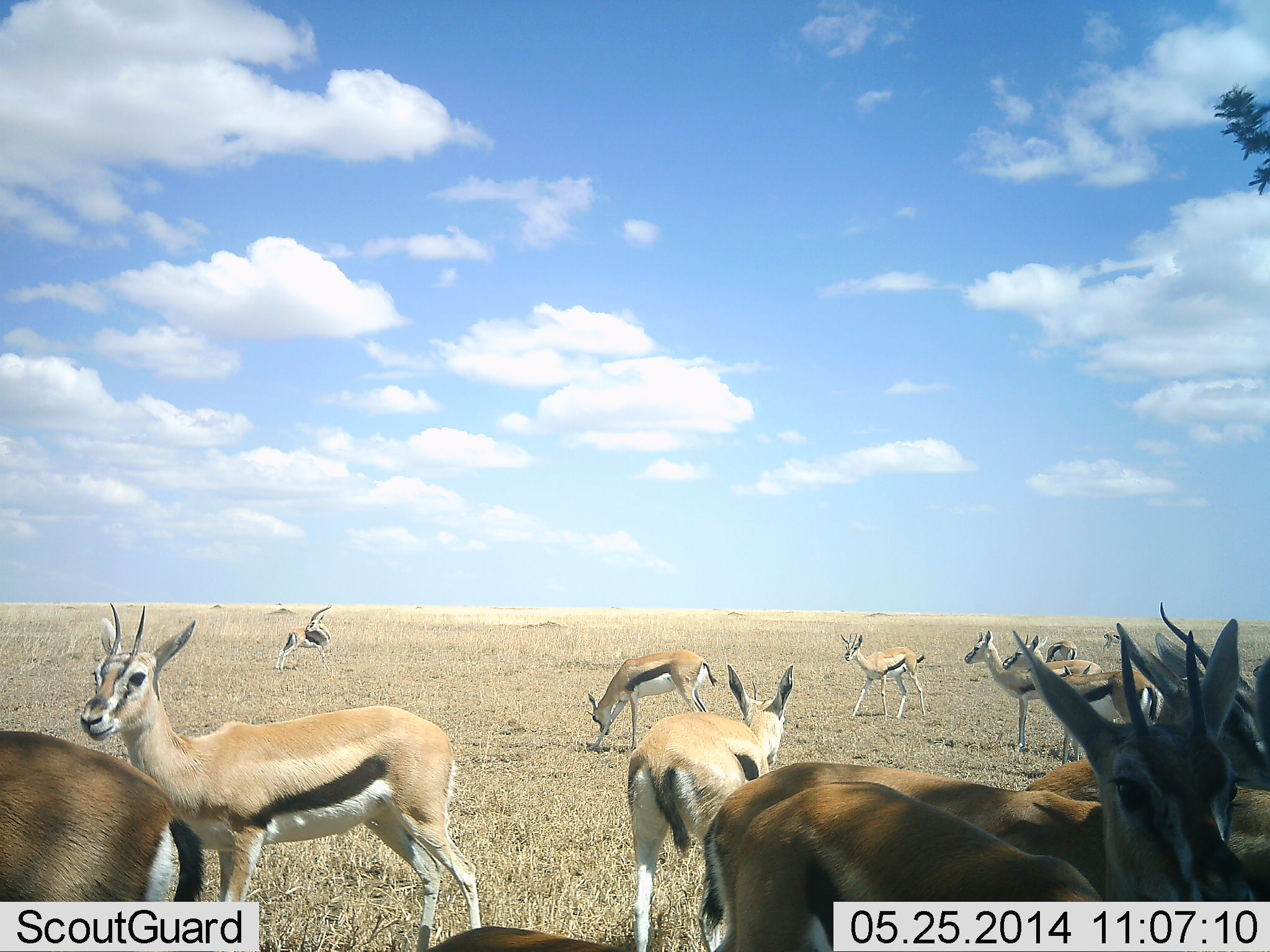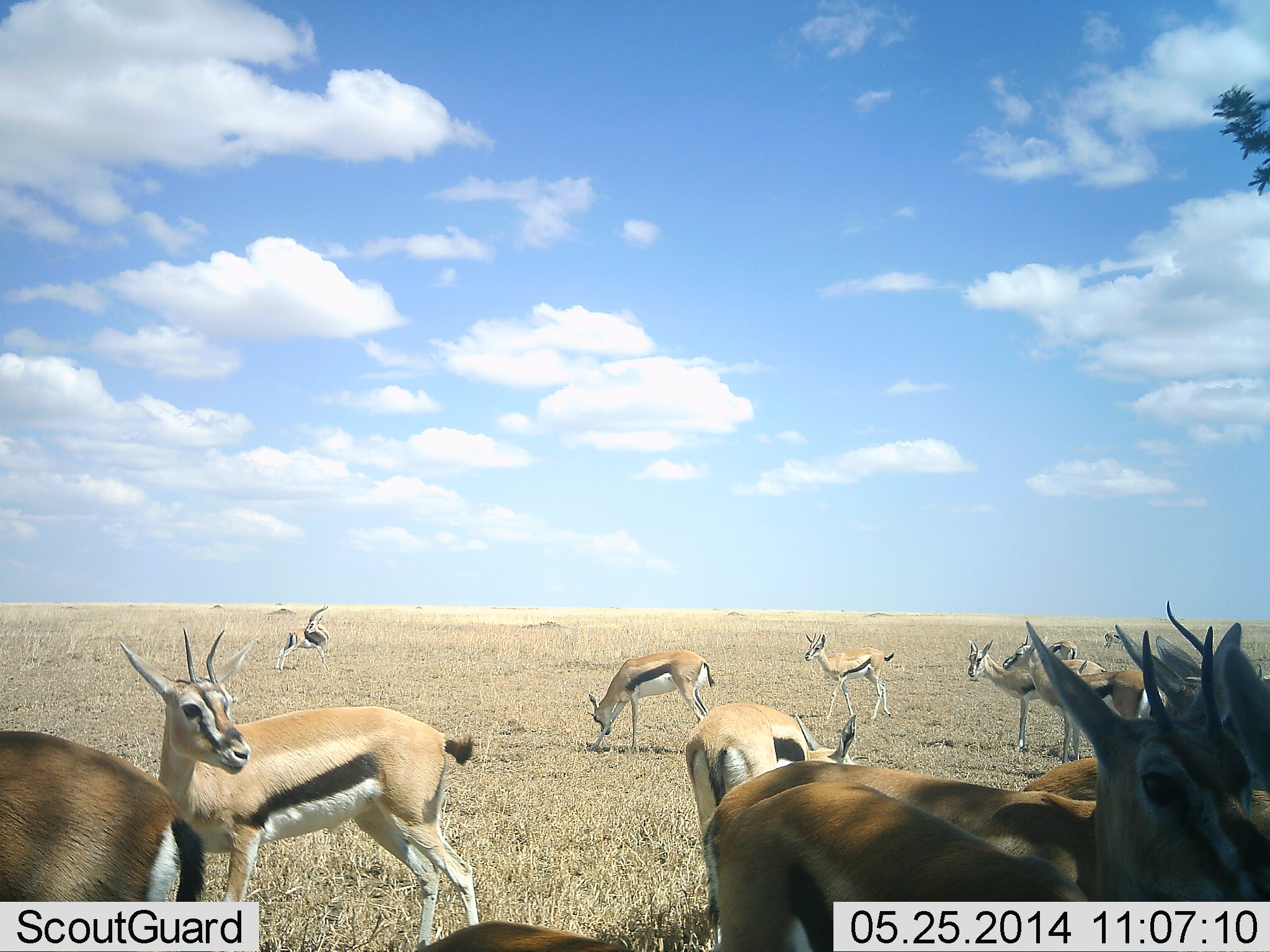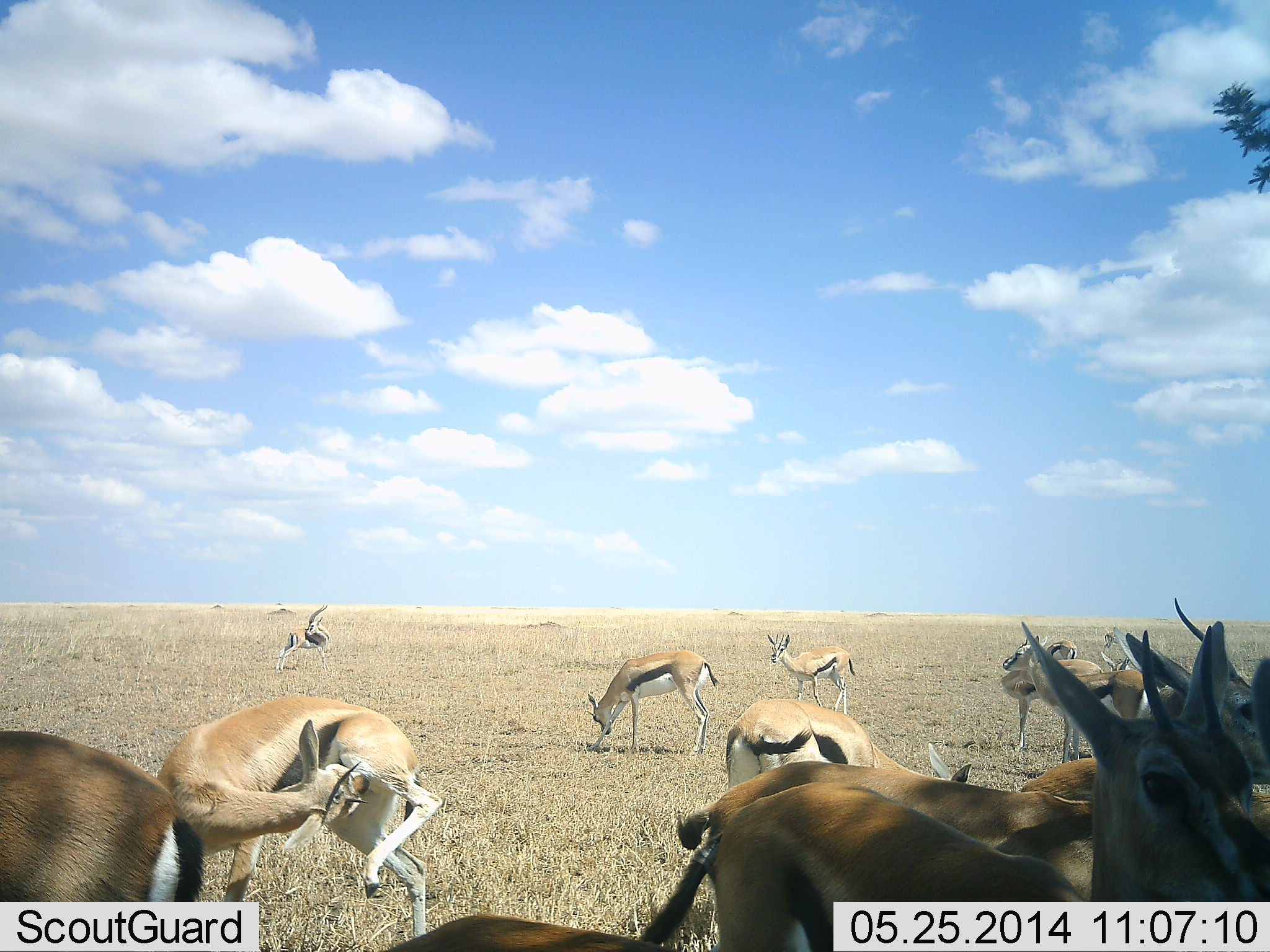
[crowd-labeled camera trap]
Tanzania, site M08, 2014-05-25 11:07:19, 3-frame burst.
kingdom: Animalia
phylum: Chordata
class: Mammalia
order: Artiodactyla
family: Bovidae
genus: Eudorcas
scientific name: Eudorcas thomsonii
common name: thomson's gazelle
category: gazellethomsons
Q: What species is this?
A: Gazellethomsons (thomson's gazelle) (Eudorcas thomsonii).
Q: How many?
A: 11-50.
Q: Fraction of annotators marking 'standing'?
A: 82%.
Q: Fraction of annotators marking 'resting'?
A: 18%.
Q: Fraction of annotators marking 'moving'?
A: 9%.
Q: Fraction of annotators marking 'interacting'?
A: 0%.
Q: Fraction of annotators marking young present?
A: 0%.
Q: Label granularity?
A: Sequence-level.